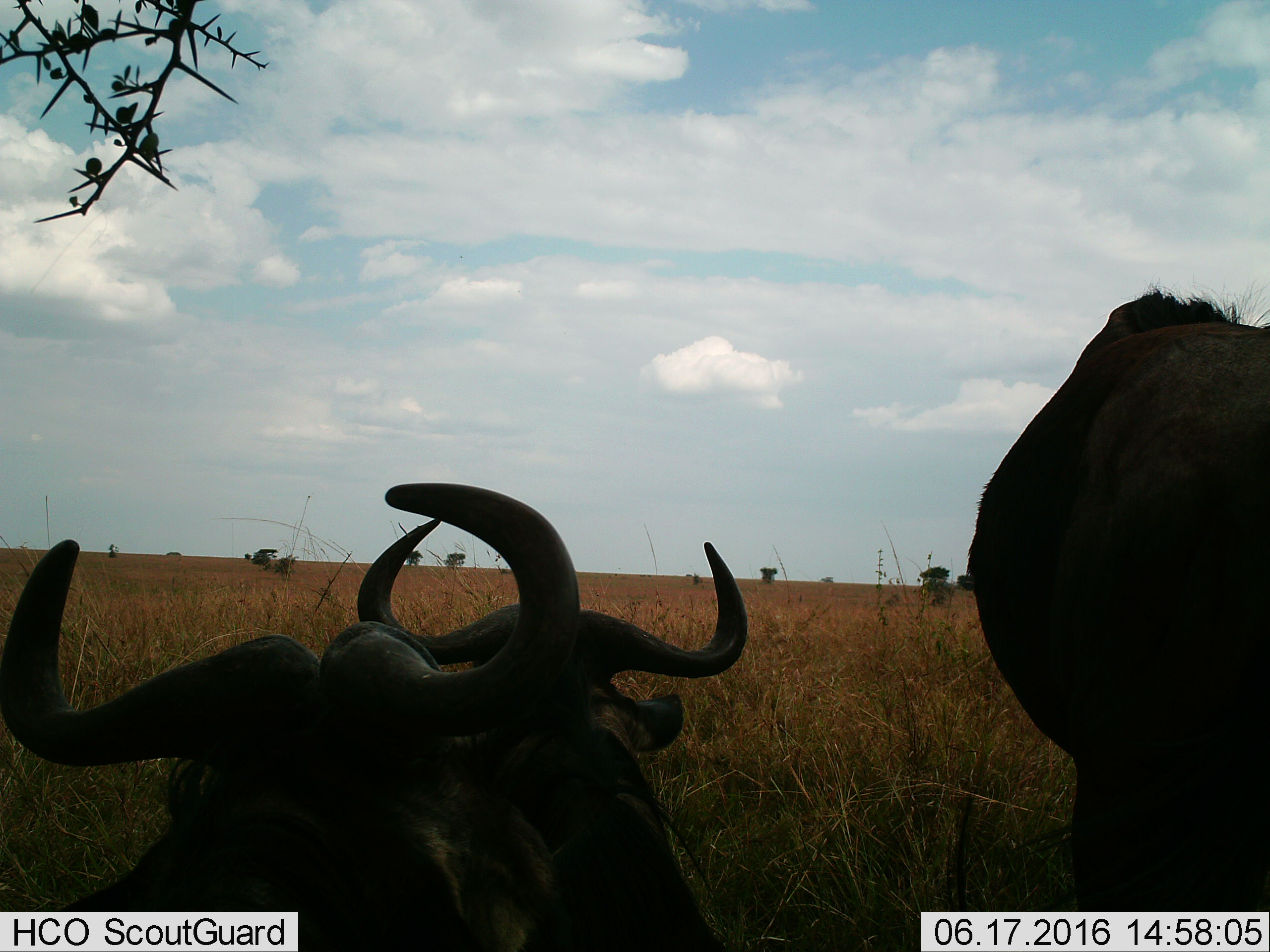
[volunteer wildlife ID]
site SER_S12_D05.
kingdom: Animalia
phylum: Chordata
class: Mammalia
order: Artiodactyla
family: Bovidae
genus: Syncerus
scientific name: Syncerus caffer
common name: african buffalo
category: buffalo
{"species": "buffalo (african buffalo) (Syncerus caffer)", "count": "3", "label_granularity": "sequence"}